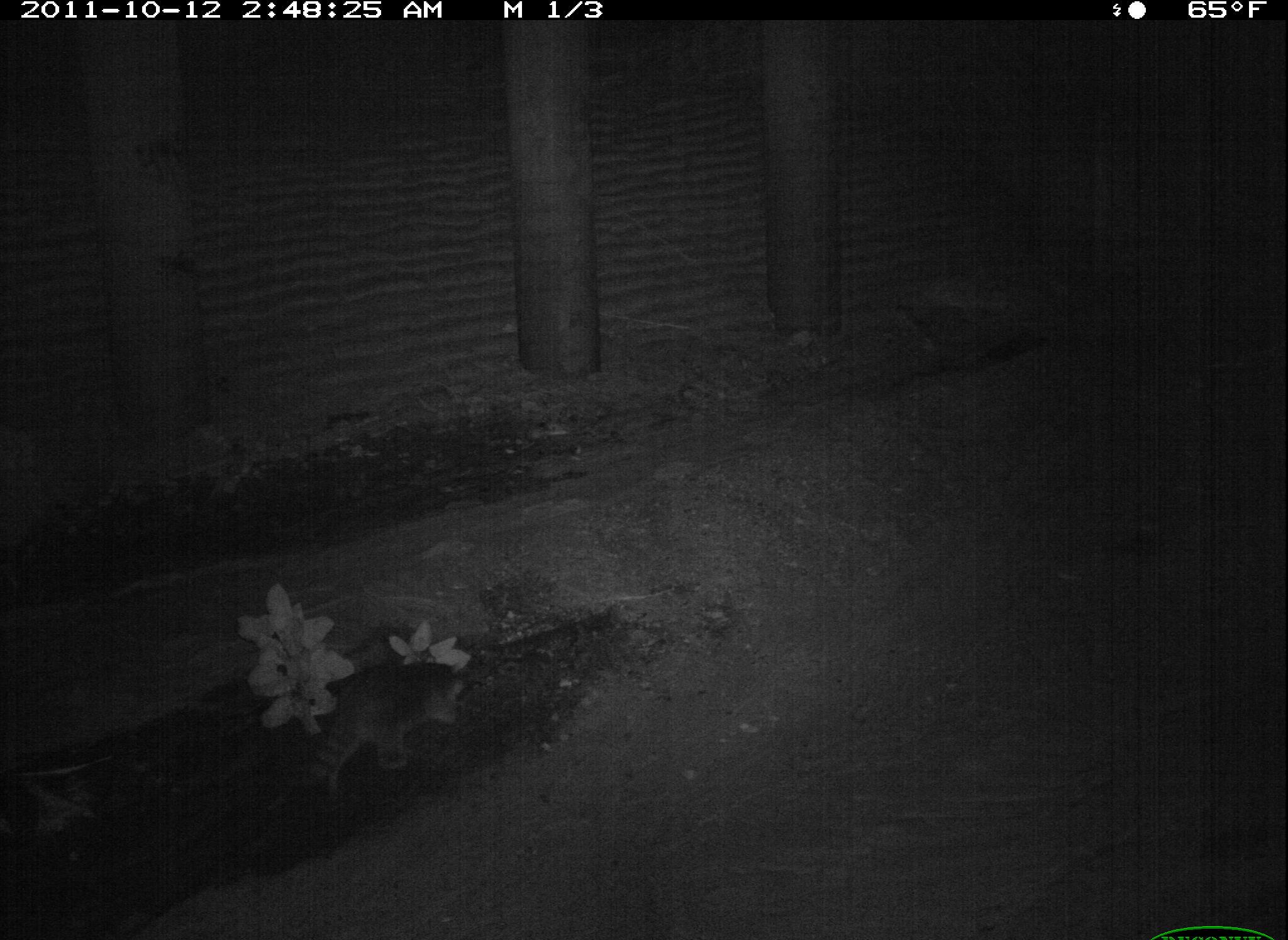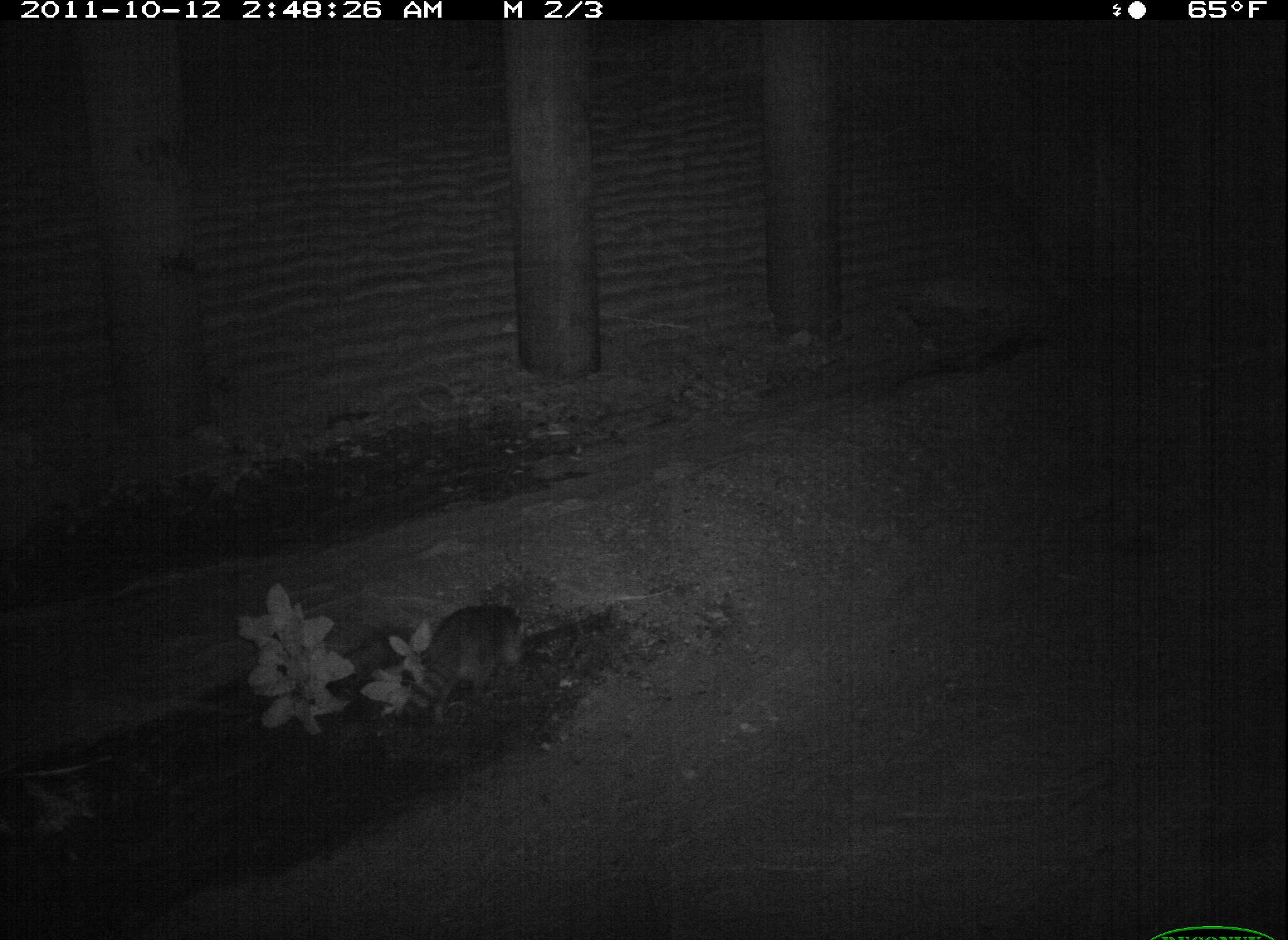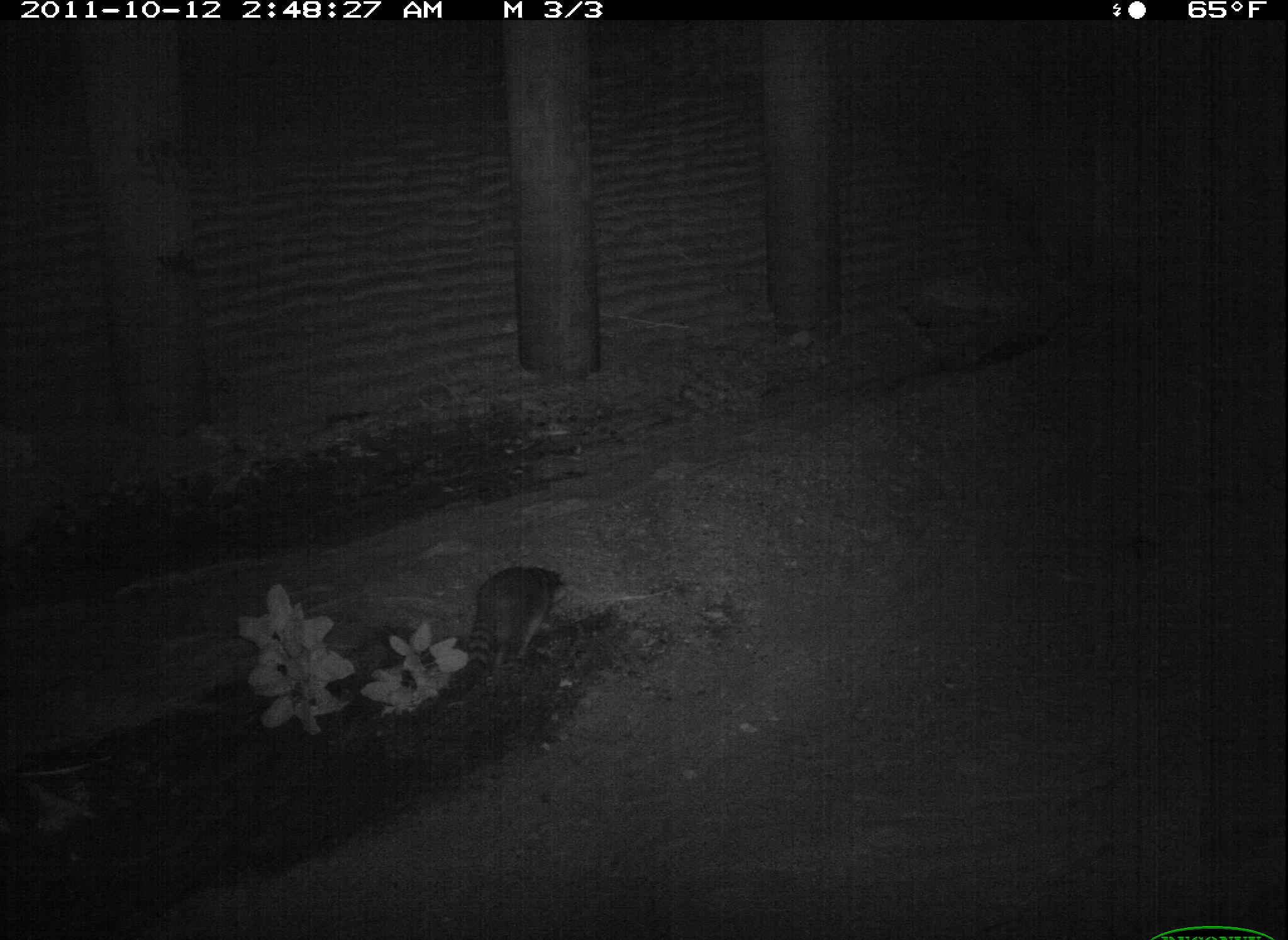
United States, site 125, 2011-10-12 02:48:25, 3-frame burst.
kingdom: Animalia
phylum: Chordata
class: Mammalia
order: Carnivora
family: Procyonidae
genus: Procyon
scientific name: Procyon lotor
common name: raccoon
Raccoon (Procyon lotor).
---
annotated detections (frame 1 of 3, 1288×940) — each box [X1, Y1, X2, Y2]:
raccoon: [291, 656, 472, 805]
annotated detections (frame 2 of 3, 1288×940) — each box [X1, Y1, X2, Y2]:
raccoon: [406, 591, 536, 739]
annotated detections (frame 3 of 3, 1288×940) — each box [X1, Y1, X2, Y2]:
raccoon: [458, 559, 573, 690]